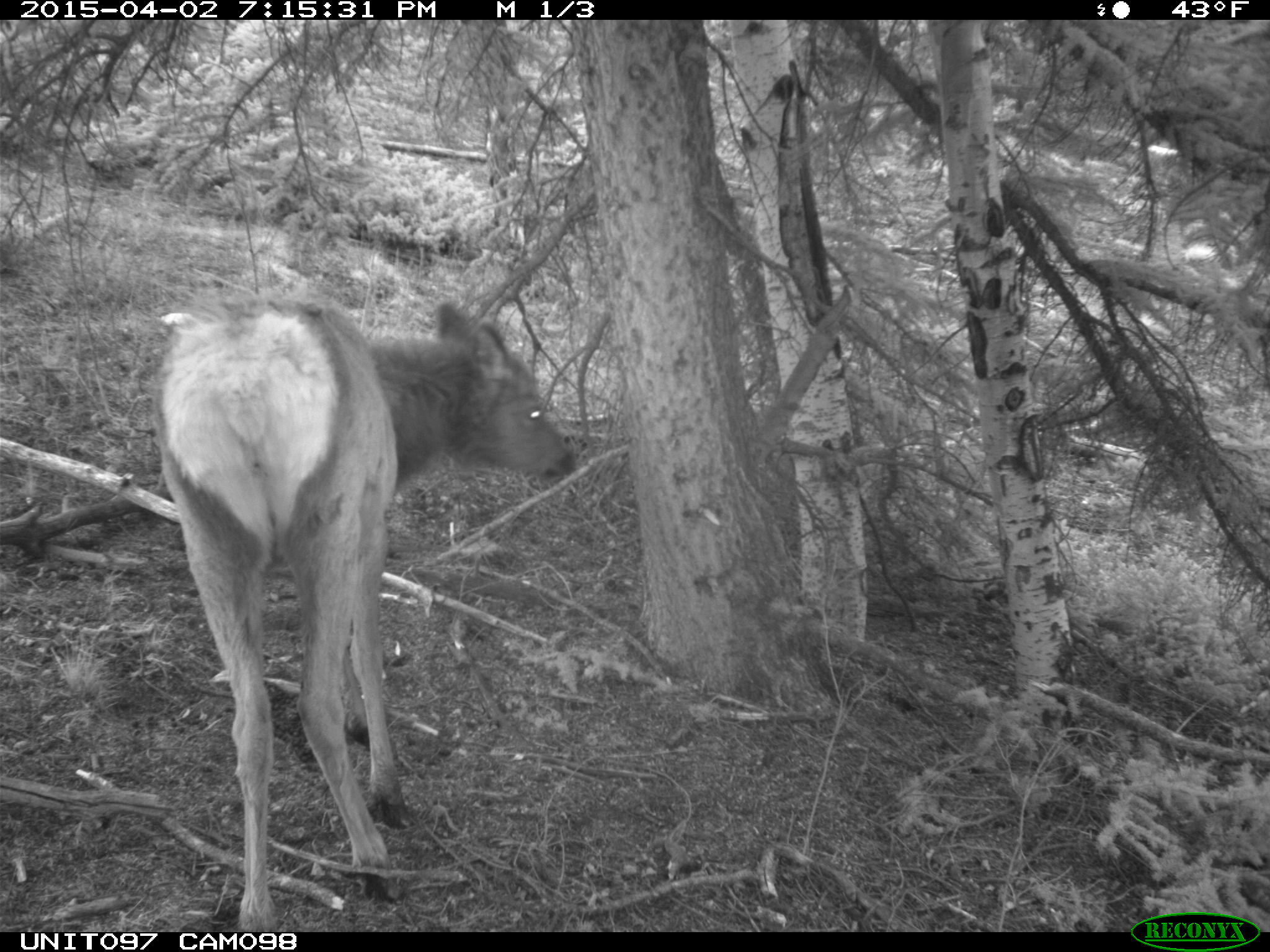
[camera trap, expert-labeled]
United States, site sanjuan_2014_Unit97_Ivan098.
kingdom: Animalia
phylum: Chordata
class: Mammalia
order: Artiodactyla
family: Cervidae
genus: Cervus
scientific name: Cervus elaphus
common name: red deer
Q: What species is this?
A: Cervus elaphus (red deer).